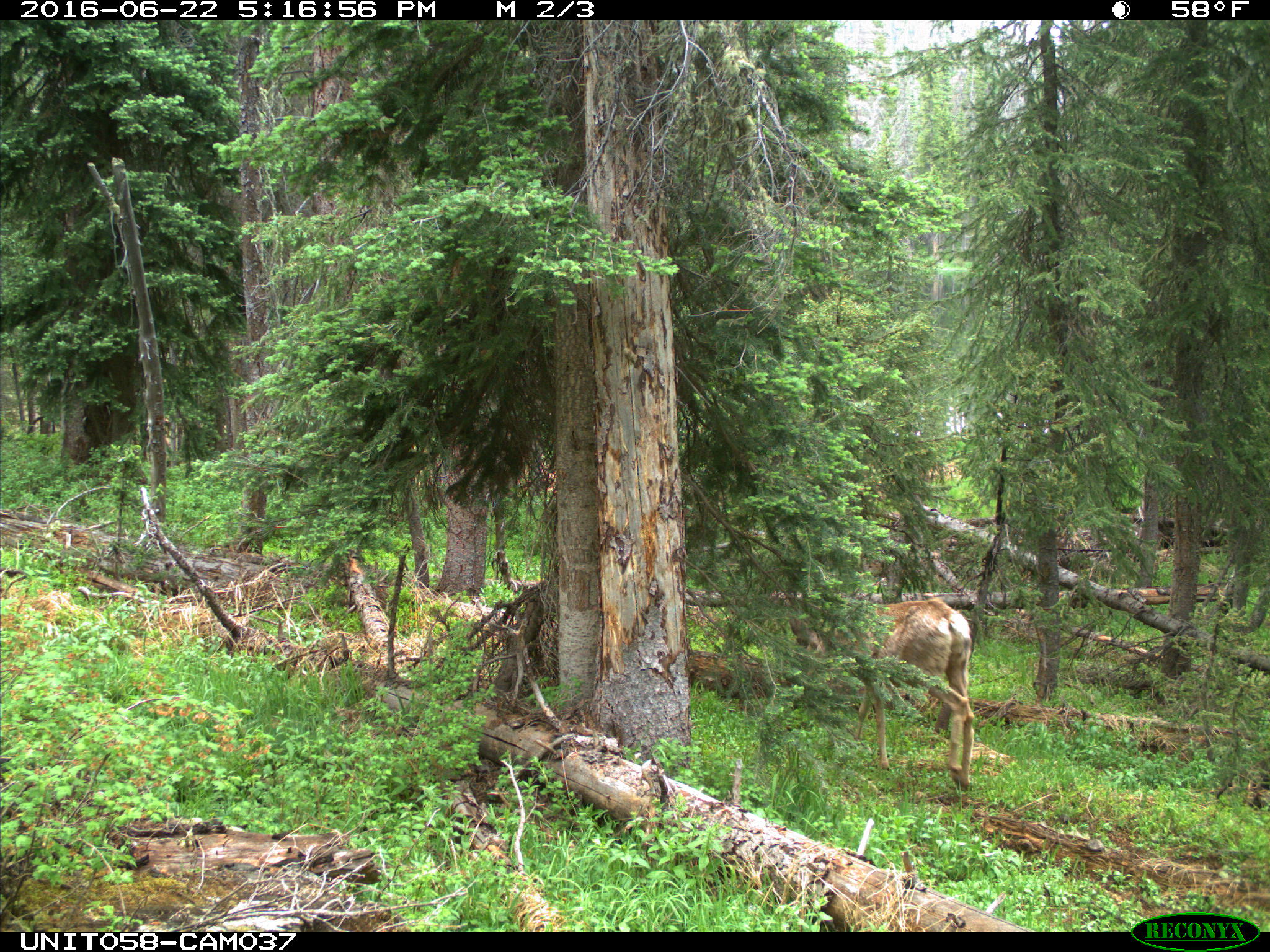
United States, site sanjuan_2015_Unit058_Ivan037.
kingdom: Animalia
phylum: Chordata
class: Mammalia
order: Artiodactyla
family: Cervidae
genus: Odocoileus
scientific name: Odocoileus hemionus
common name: mule deer